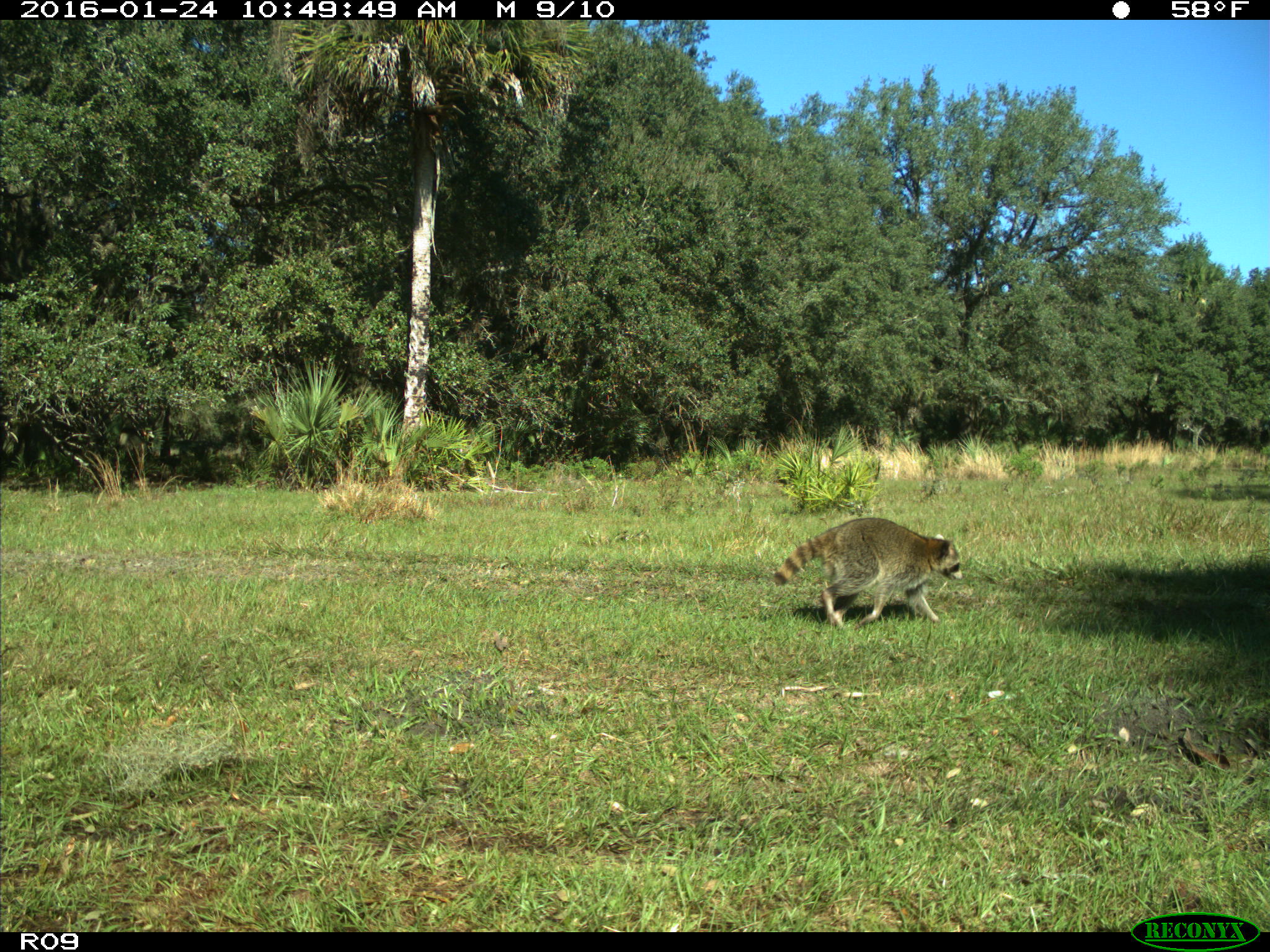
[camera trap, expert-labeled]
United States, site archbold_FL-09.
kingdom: Animalia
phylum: Chordata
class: Mammalia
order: Carnivora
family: Procyonidae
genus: Procyon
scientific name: Procyon lotor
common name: common raccoon